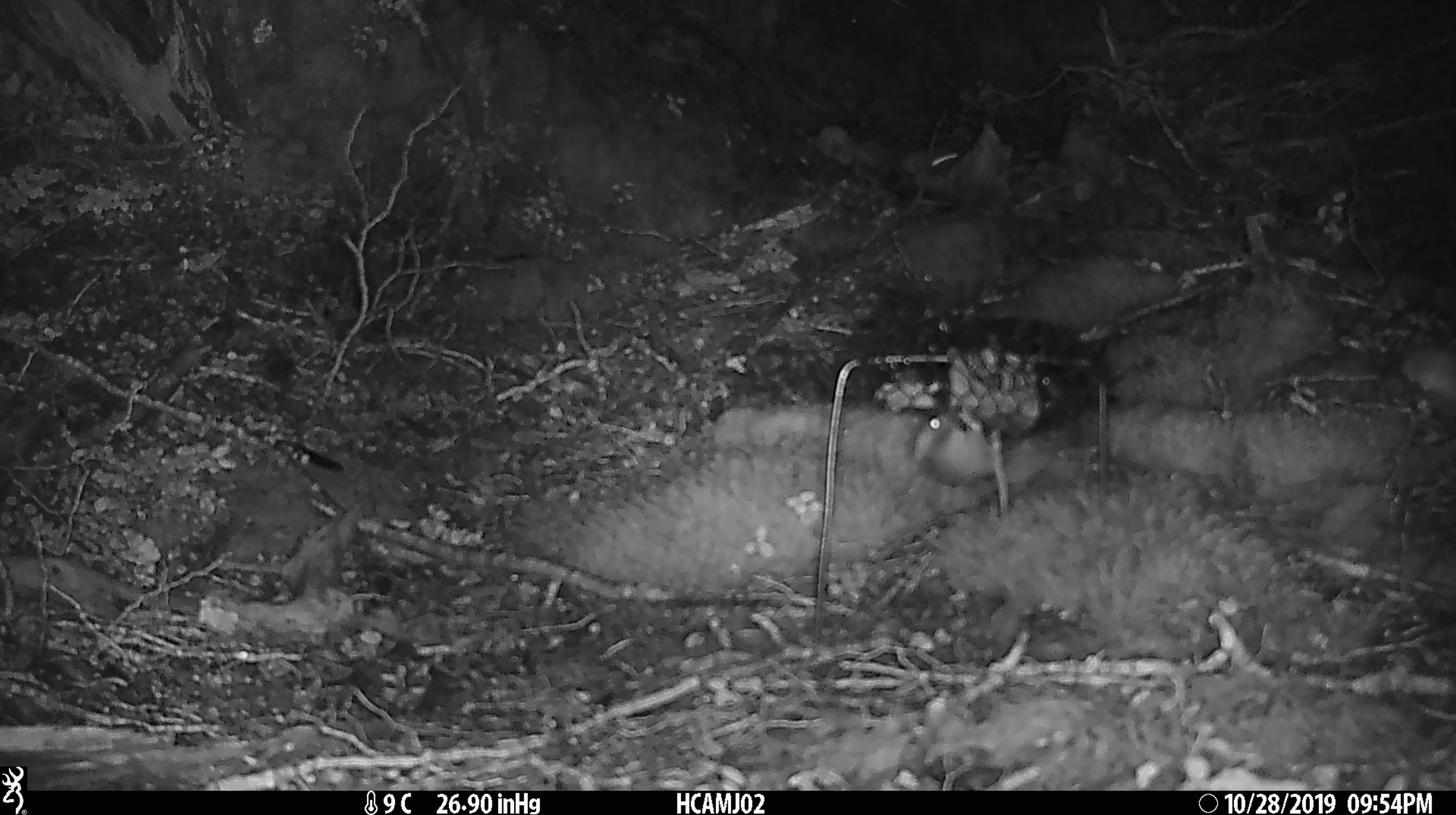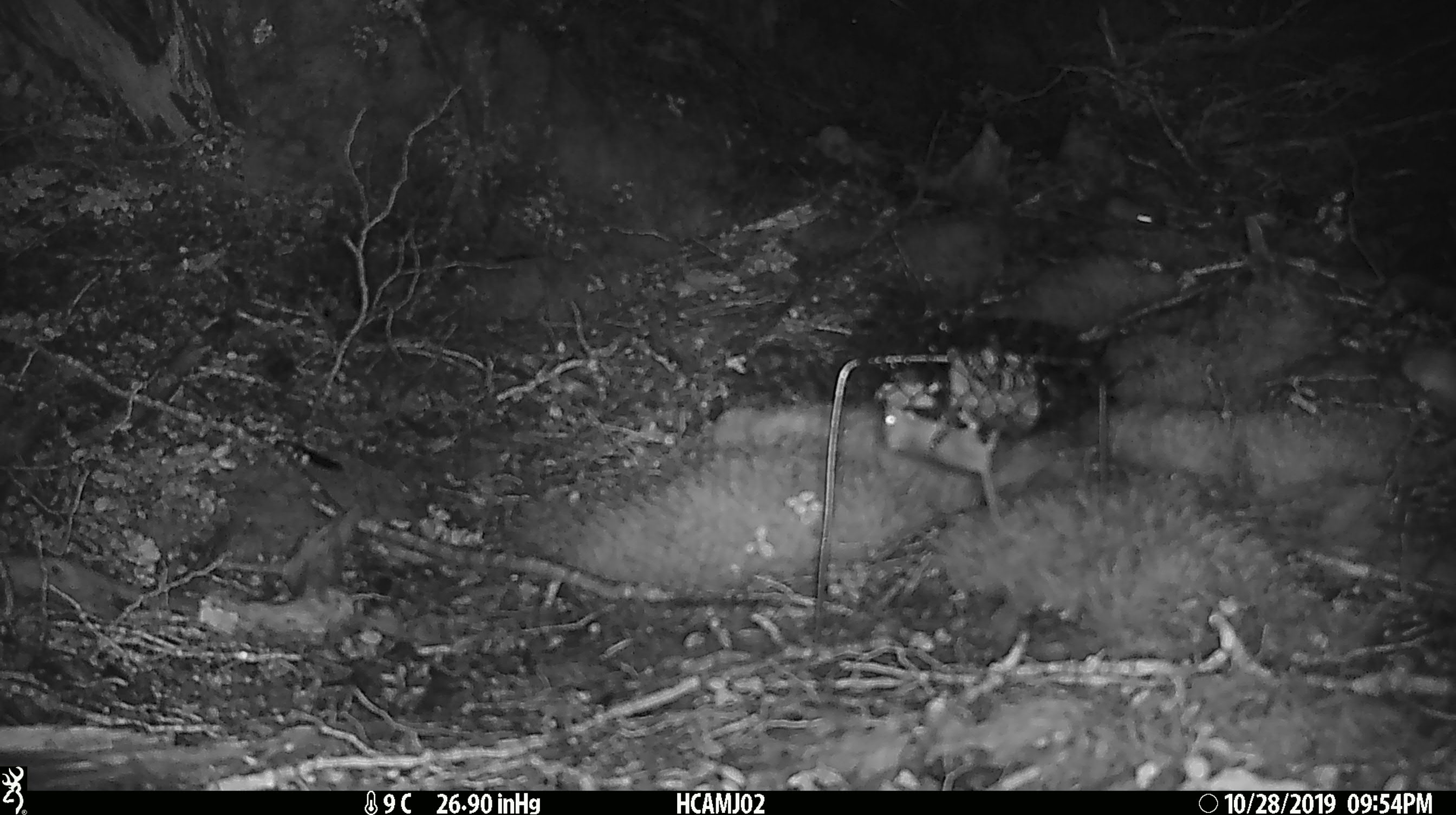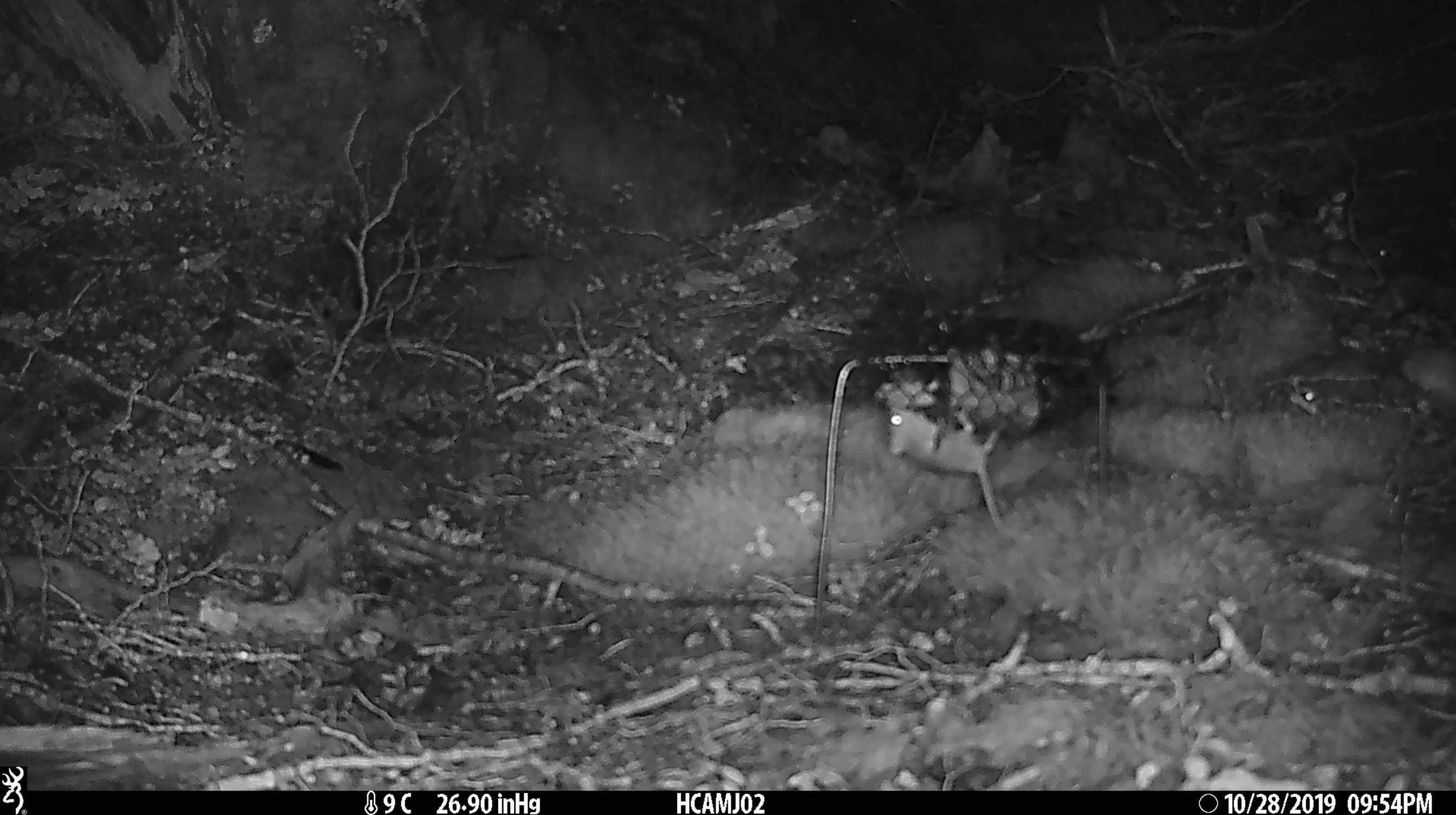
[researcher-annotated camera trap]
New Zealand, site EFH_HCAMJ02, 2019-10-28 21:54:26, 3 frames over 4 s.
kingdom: Animalia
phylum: Chordata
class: Mammalia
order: Rodentia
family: Muridae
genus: Mus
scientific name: Mus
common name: mouse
Mouse (Mus).